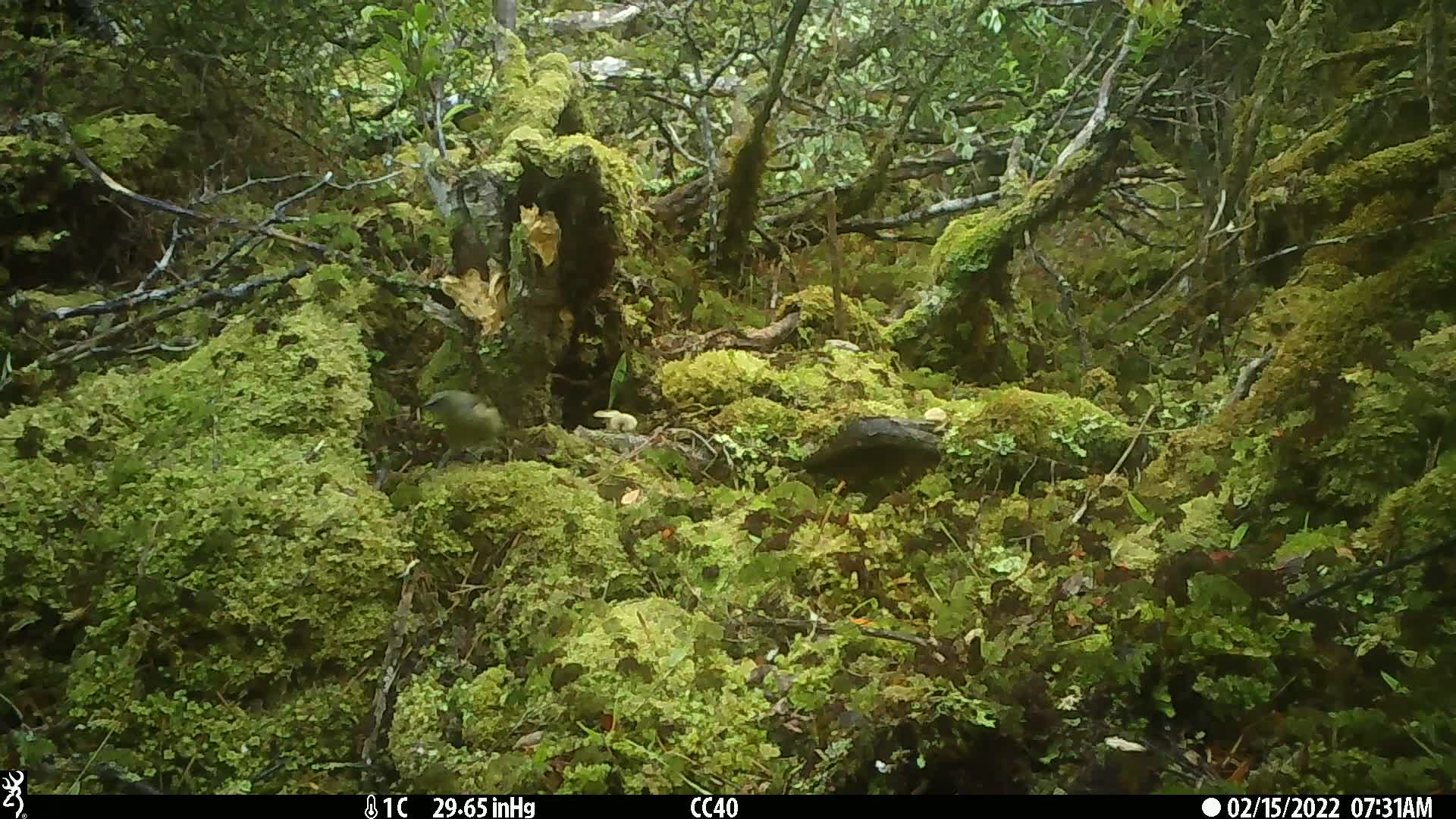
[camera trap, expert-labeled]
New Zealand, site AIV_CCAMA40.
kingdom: Animalia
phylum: Chordata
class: Aves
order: Passeriformes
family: Meliphagidae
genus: Anthornis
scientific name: Anthornis melanura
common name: new zealand bellbird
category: bellbird